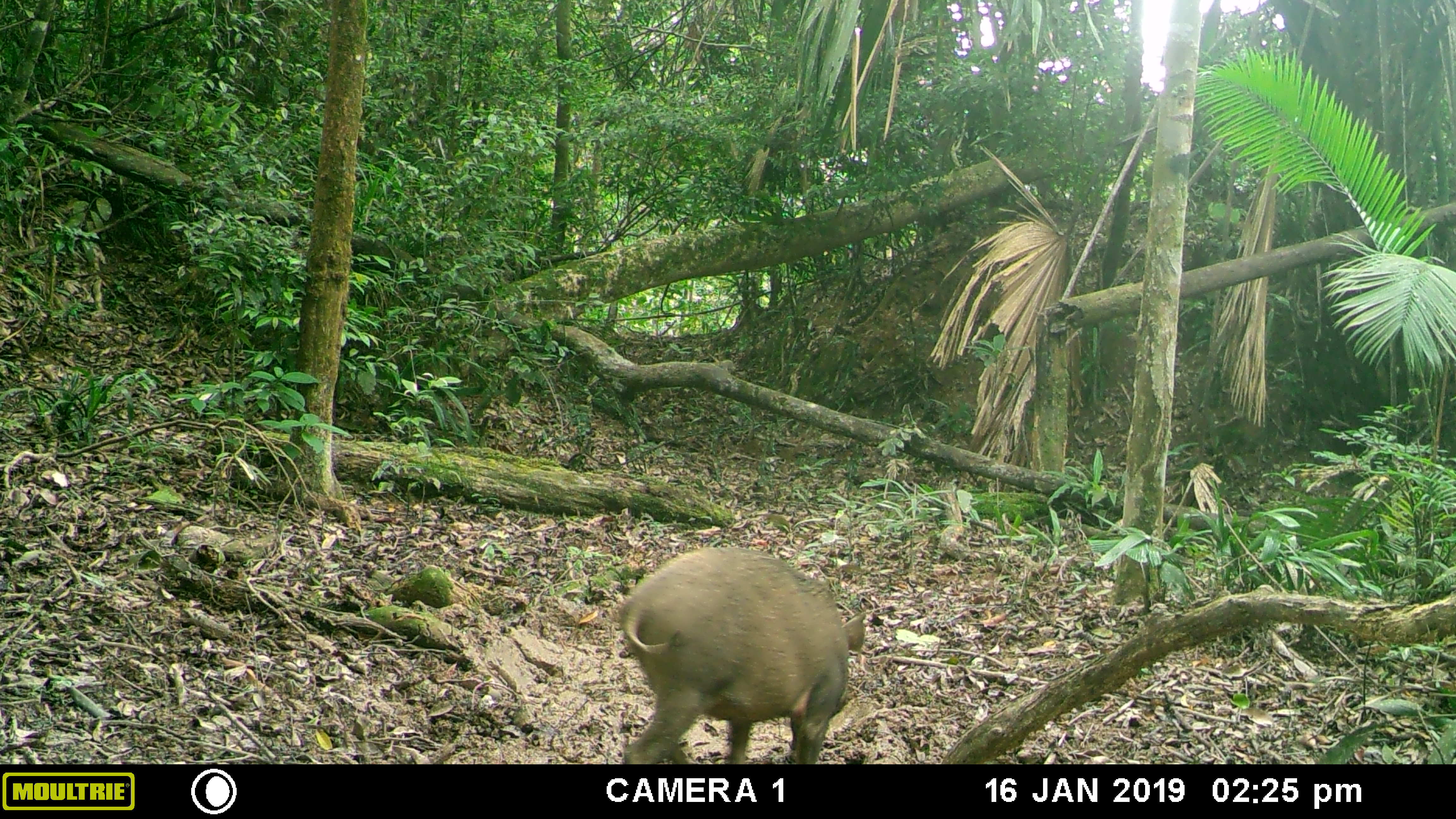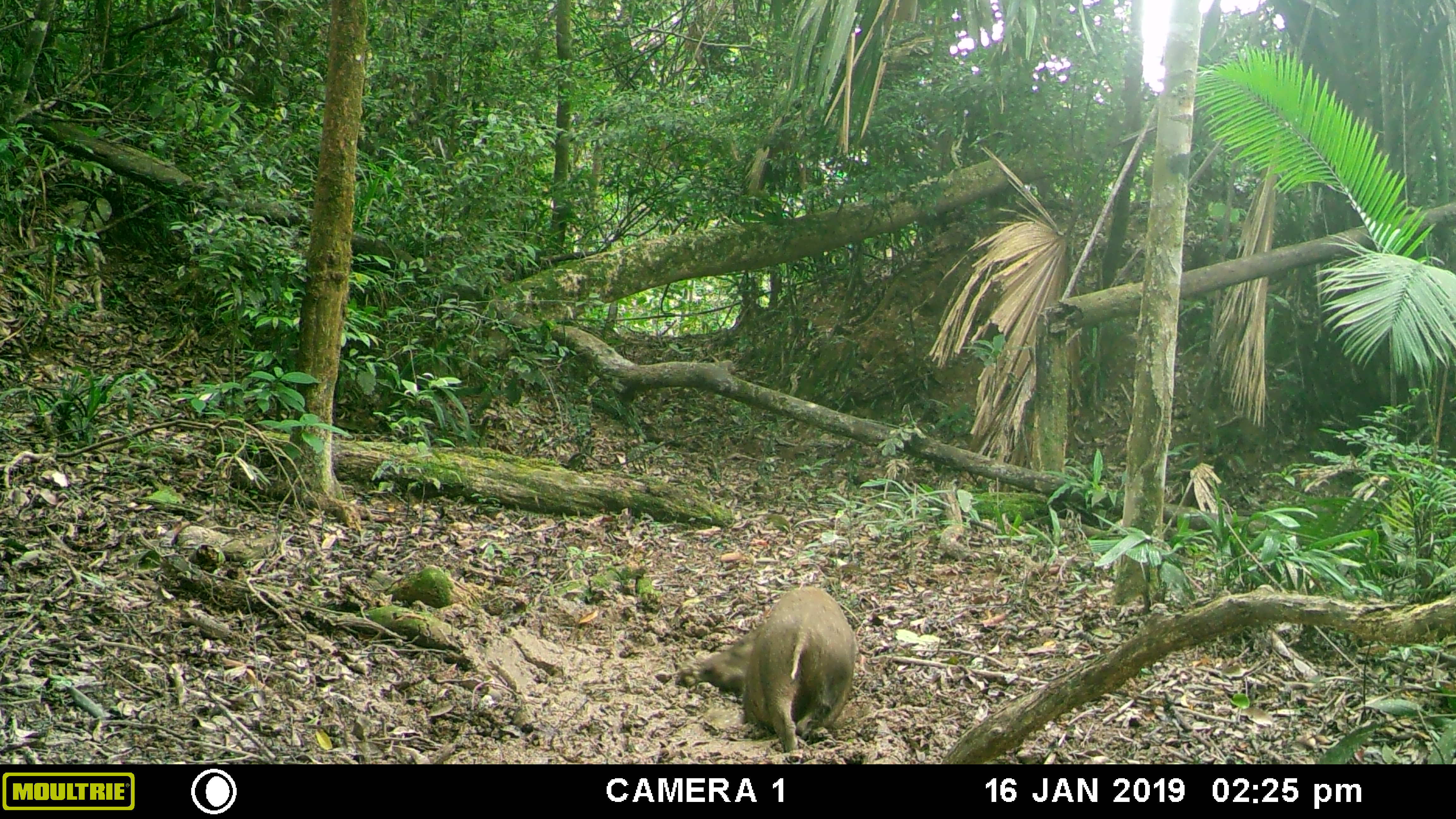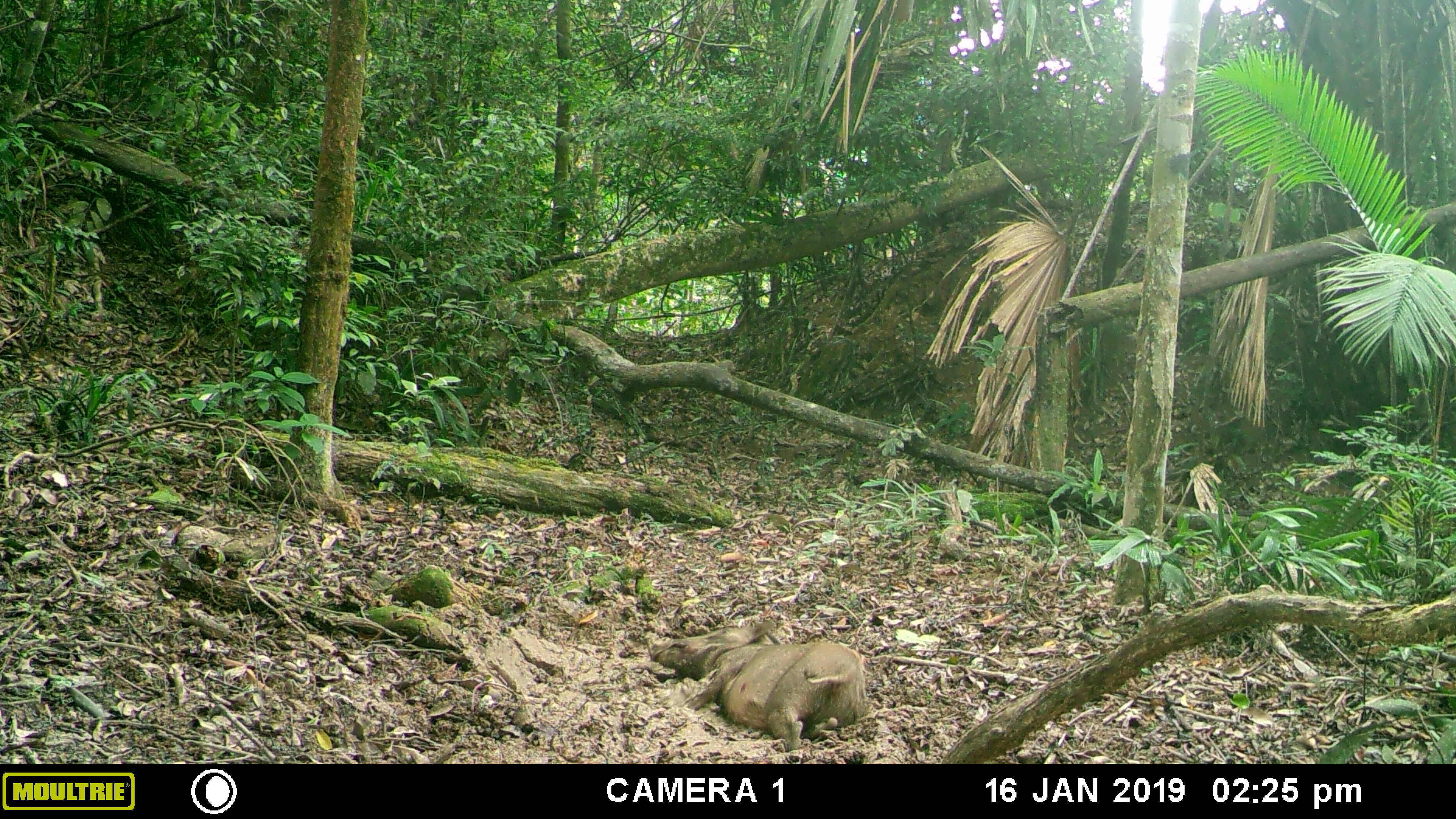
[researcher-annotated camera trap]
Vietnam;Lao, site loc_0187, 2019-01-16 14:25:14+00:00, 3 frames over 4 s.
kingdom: Animalia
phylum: Chordata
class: Mammalia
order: Artiodactyla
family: Suidae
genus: Sus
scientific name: Sus scrofa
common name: eurasian wild pig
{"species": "eurasian wild pig (Sus scrofa)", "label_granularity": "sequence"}